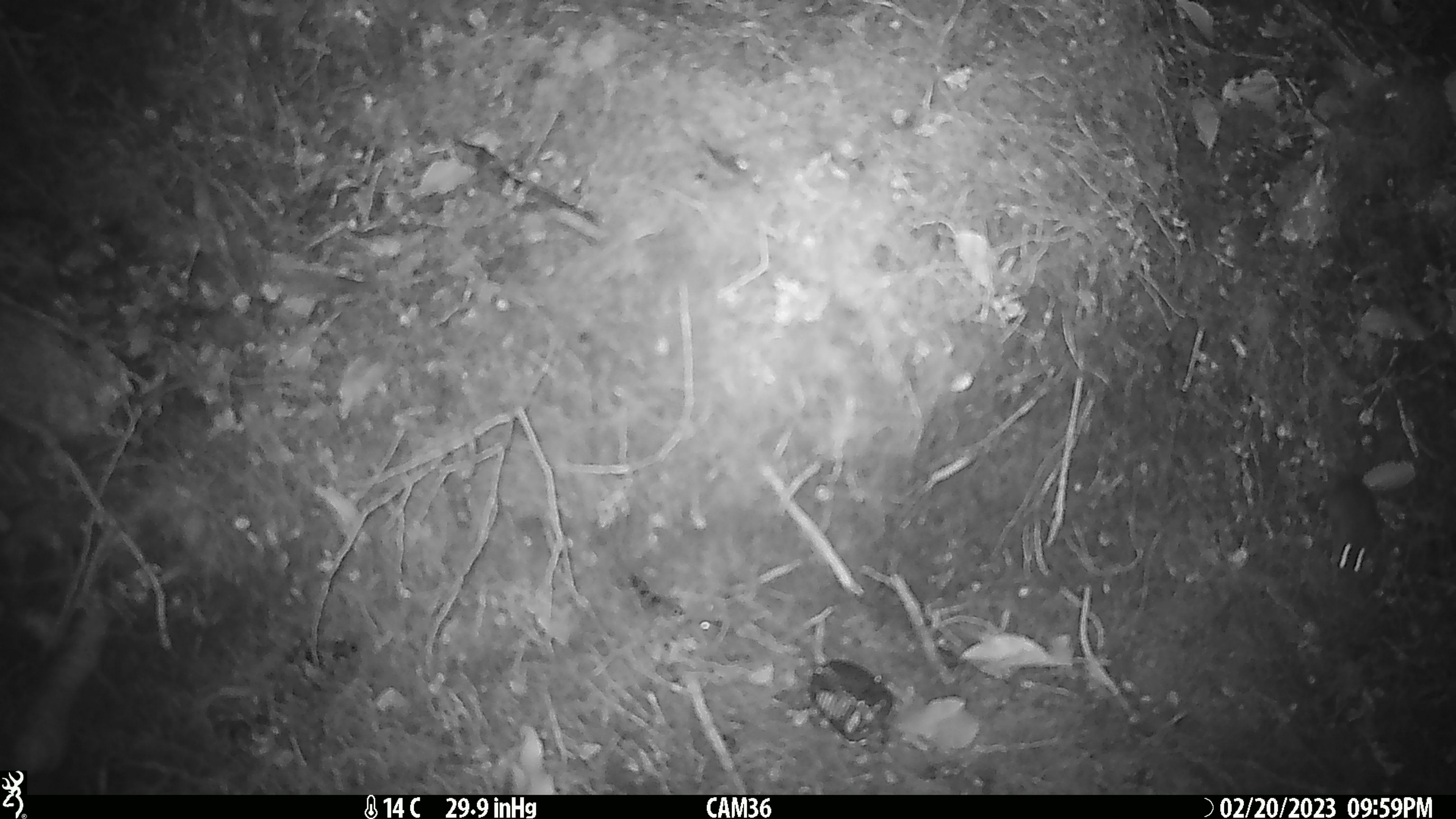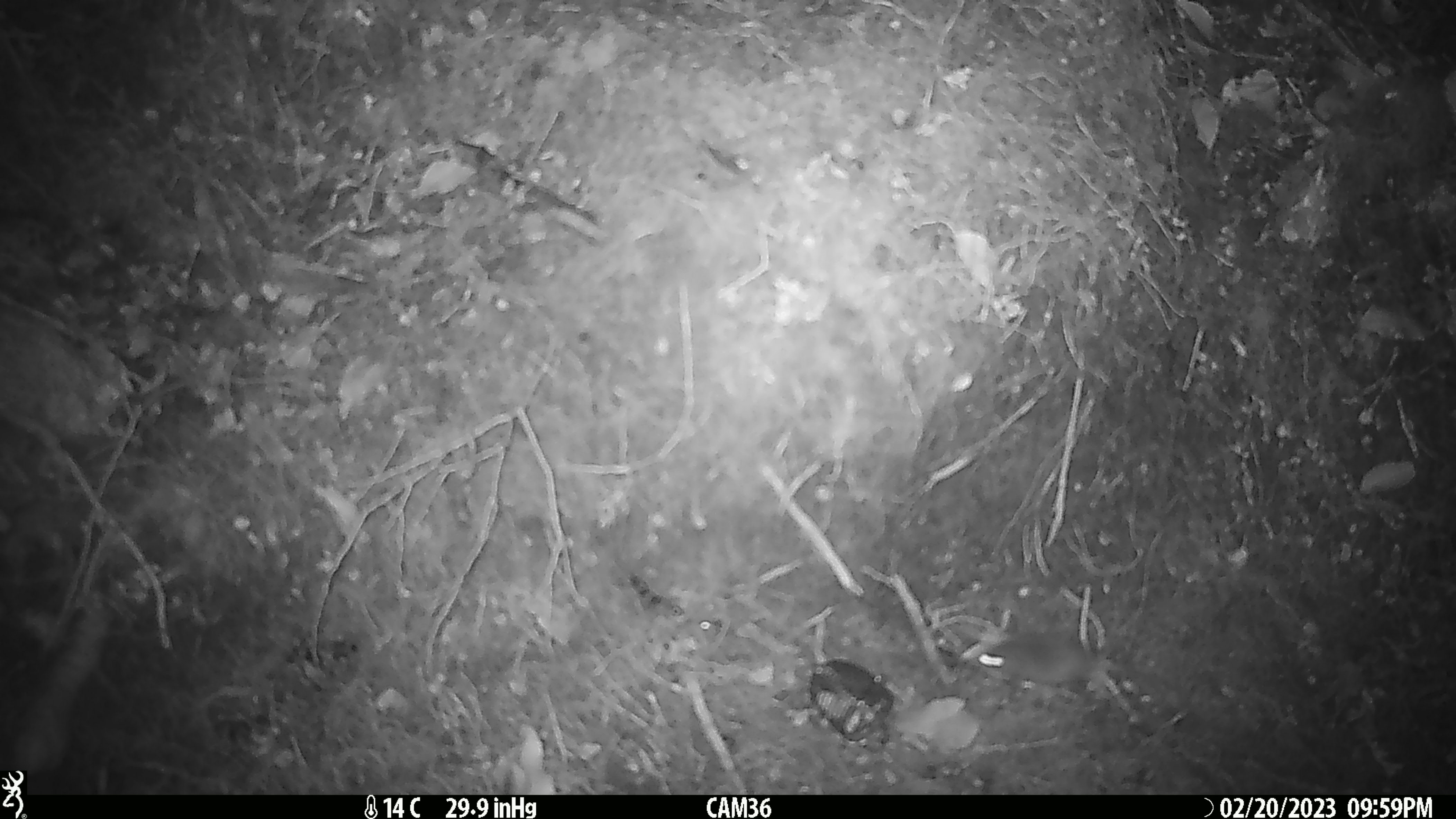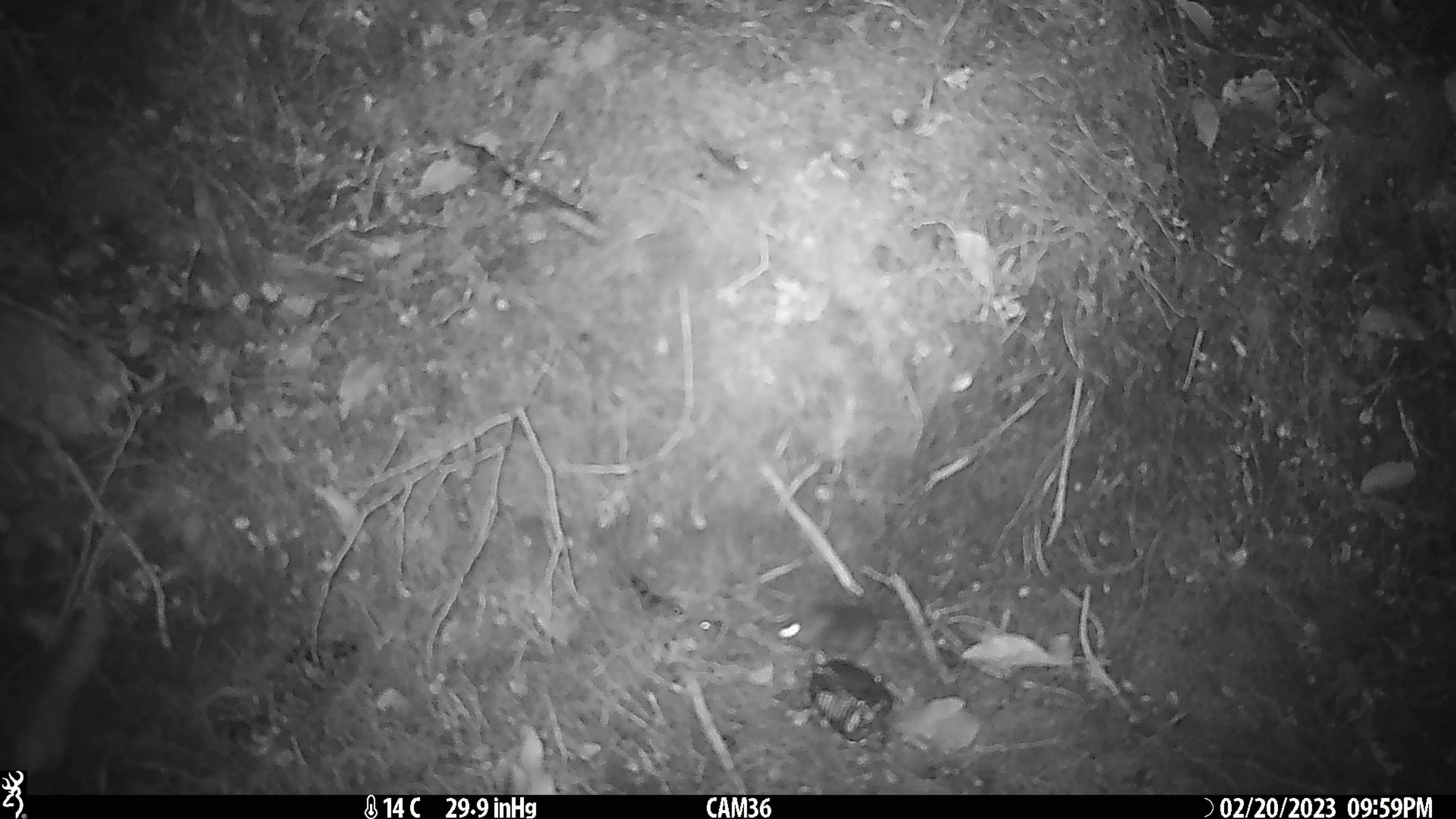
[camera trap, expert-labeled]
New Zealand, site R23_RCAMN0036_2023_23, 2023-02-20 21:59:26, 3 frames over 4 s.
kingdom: Animalia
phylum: Chordata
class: Mammalia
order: Rodentia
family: Muridae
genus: Mus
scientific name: Mus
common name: mouse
Mouse (Mus).